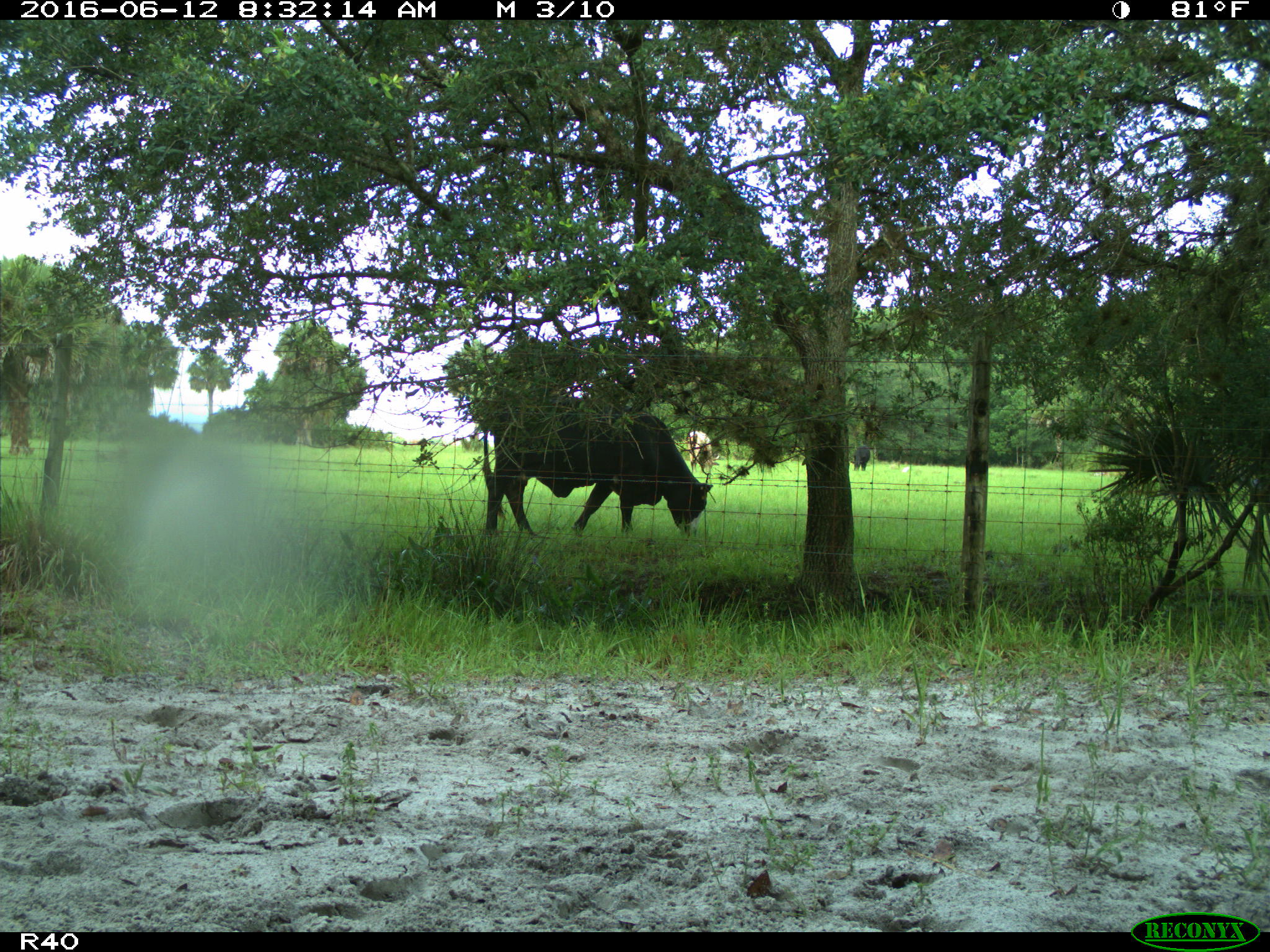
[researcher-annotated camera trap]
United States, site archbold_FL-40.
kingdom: Animalia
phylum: Chordata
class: Mammalia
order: Artiodactyla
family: Bovidae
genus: Bos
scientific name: Bos taurus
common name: domestic cow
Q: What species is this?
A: Bos taurus (domestic cow).